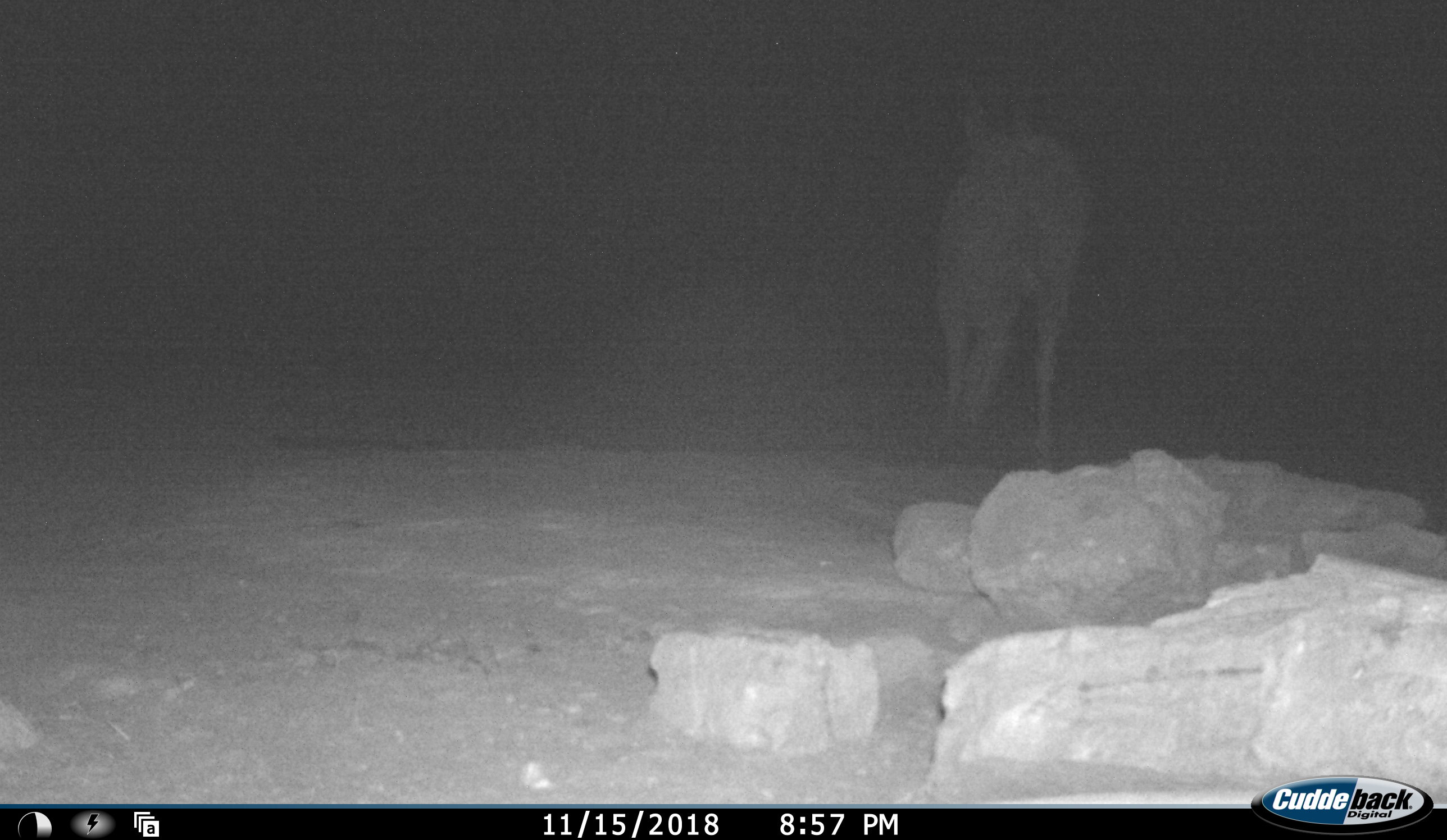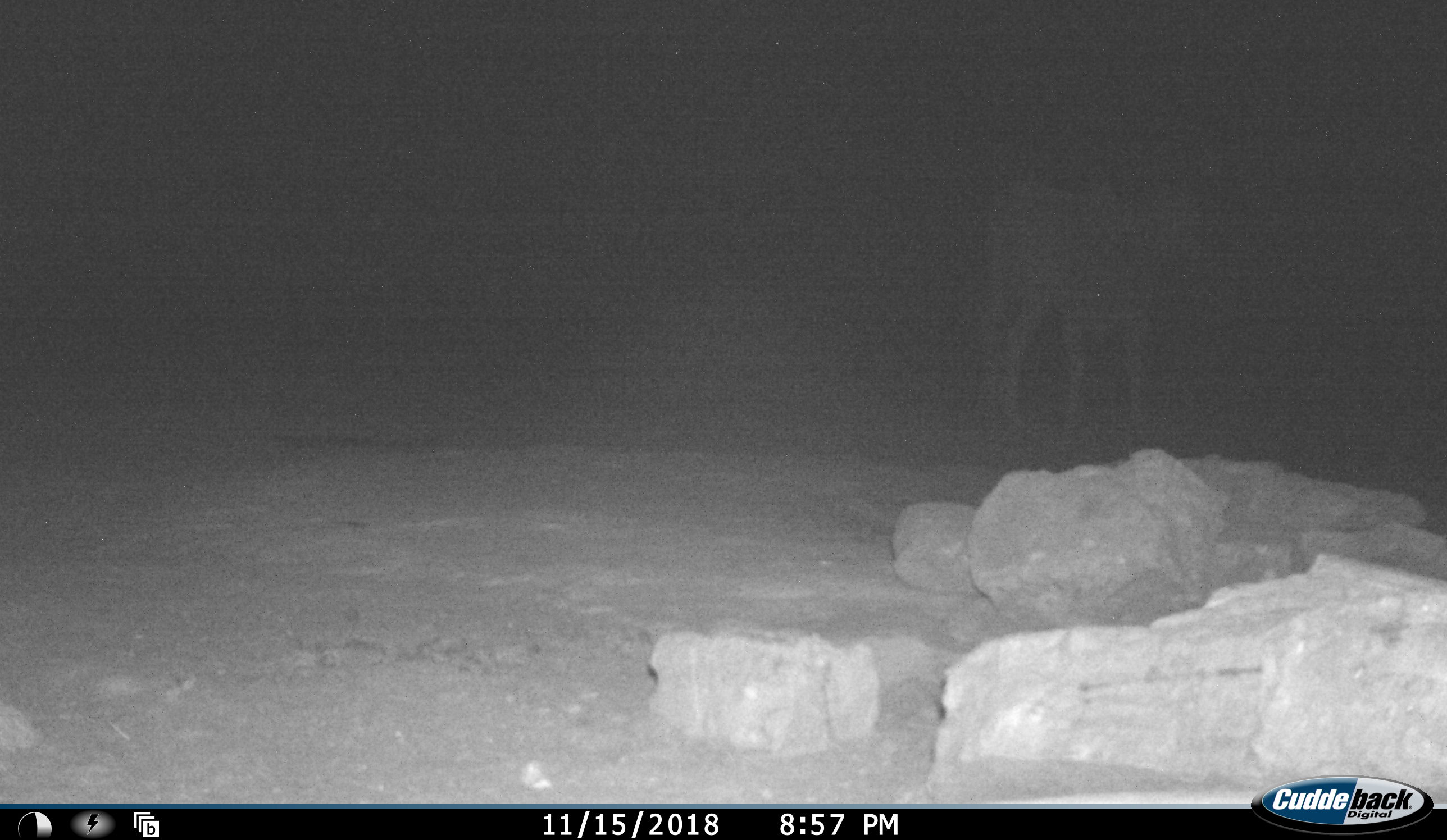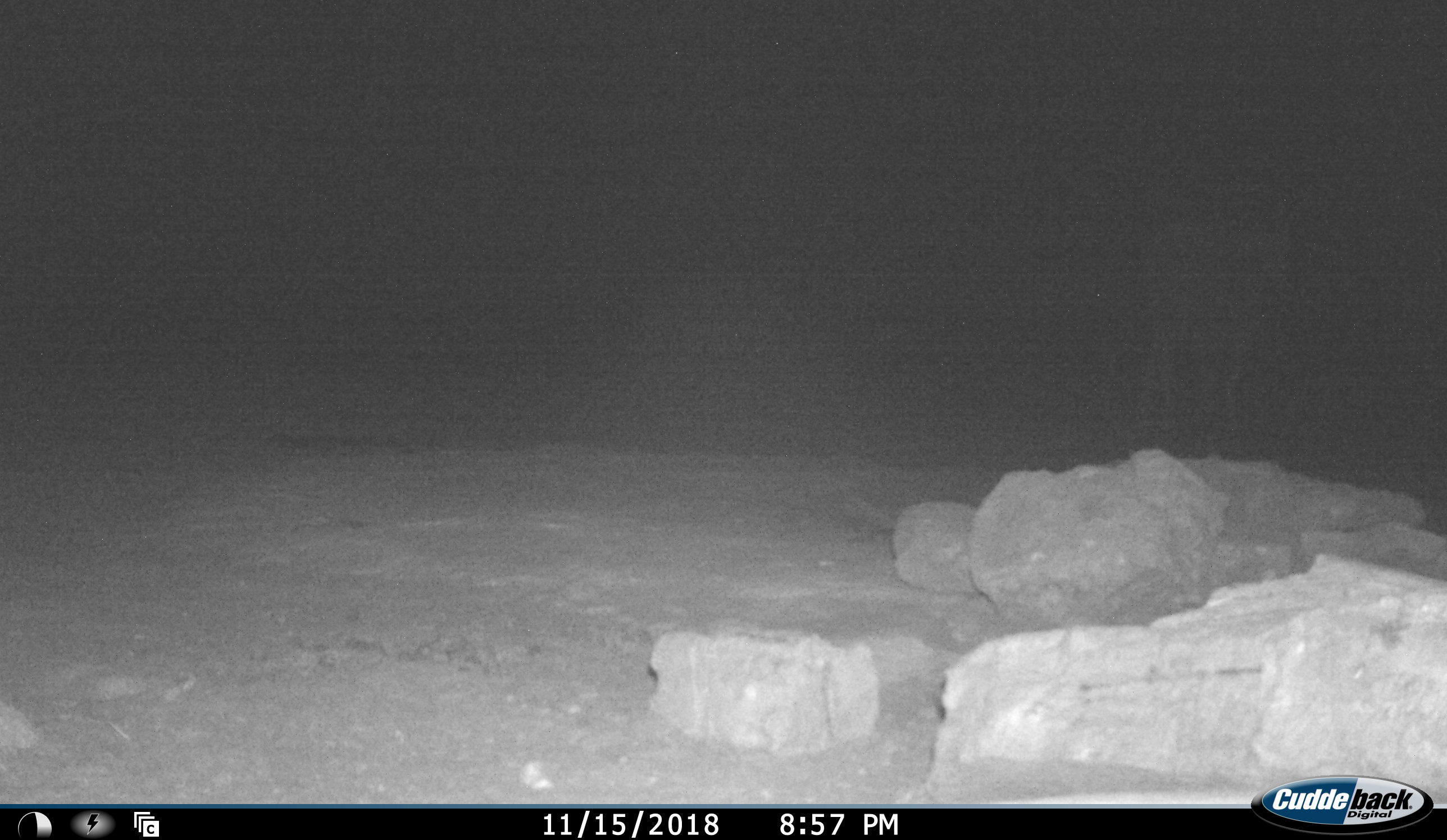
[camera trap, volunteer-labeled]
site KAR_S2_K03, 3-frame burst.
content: unidentified animal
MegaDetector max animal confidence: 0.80